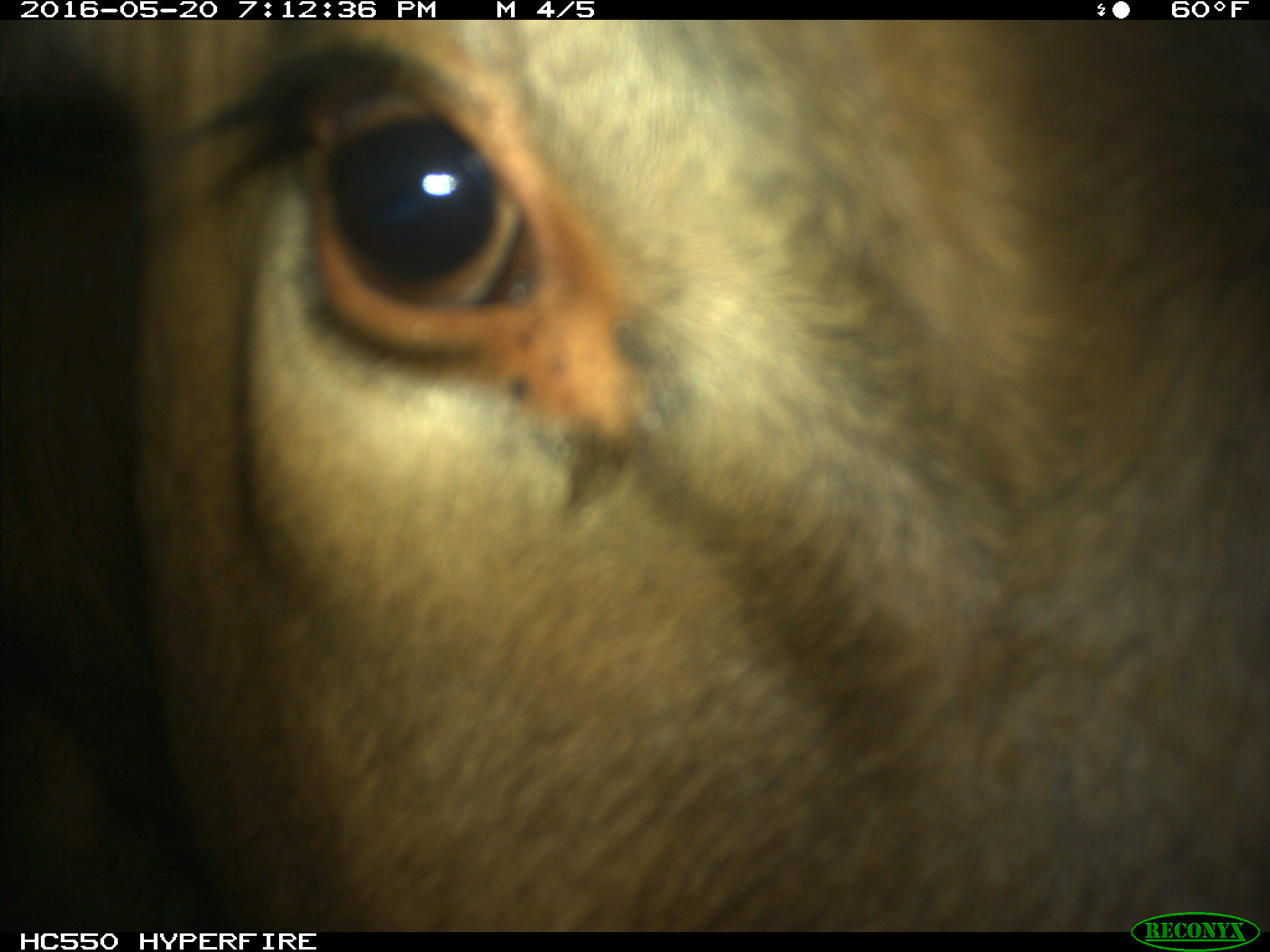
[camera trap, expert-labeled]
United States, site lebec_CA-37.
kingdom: Animalia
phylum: Chordata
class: Mammalia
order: Artiodactyla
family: Bovidae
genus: Bos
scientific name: Bos taurus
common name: domestic cow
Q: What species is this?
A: Bos taurus (domestic cow).